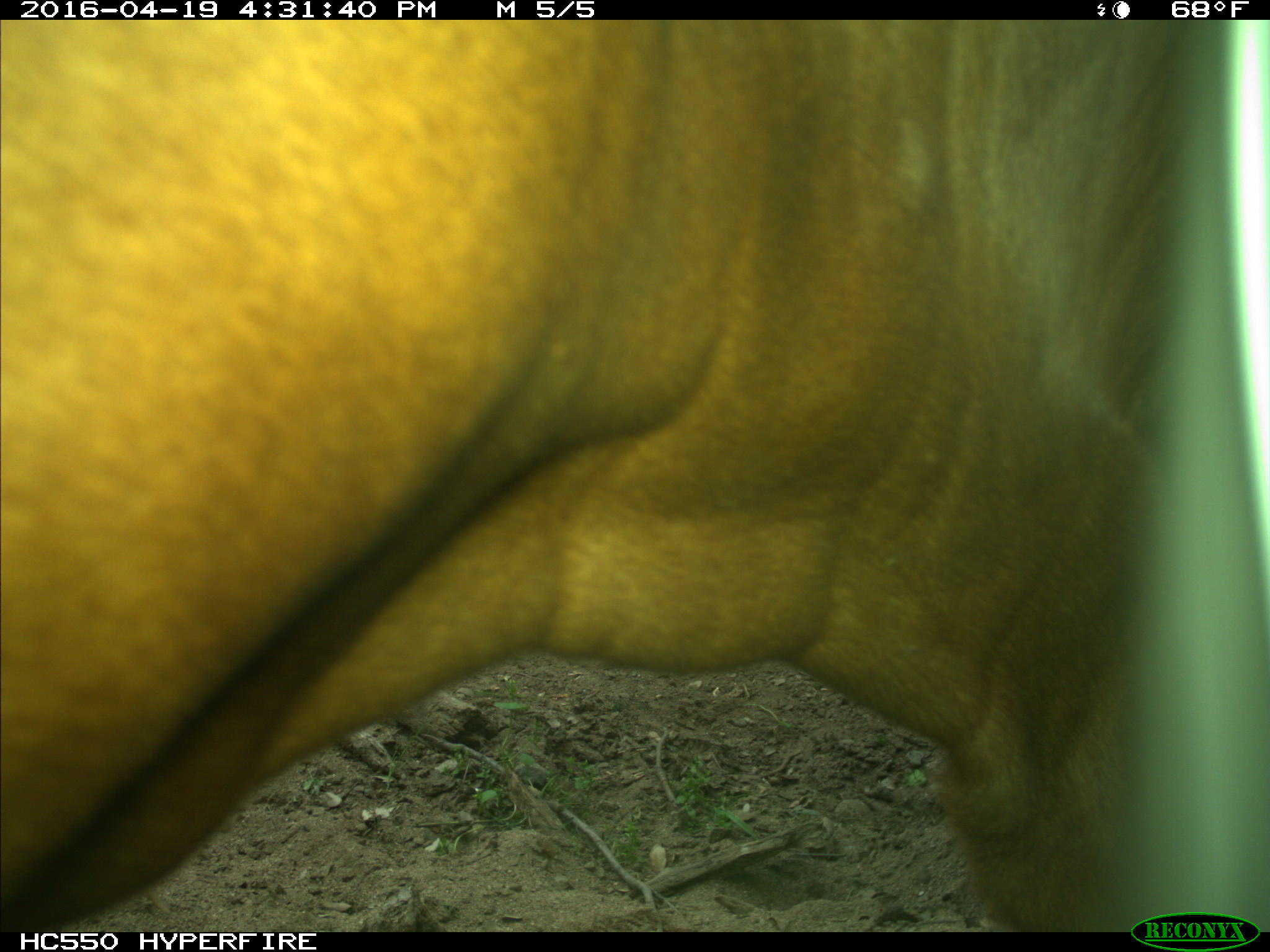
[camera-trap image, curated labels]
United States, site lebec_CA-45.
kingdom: Animalia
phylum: Chordata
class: Mammalia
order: Artiodactyla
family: Bovidae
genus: Bos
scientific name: Bos taurus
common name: domestic cow